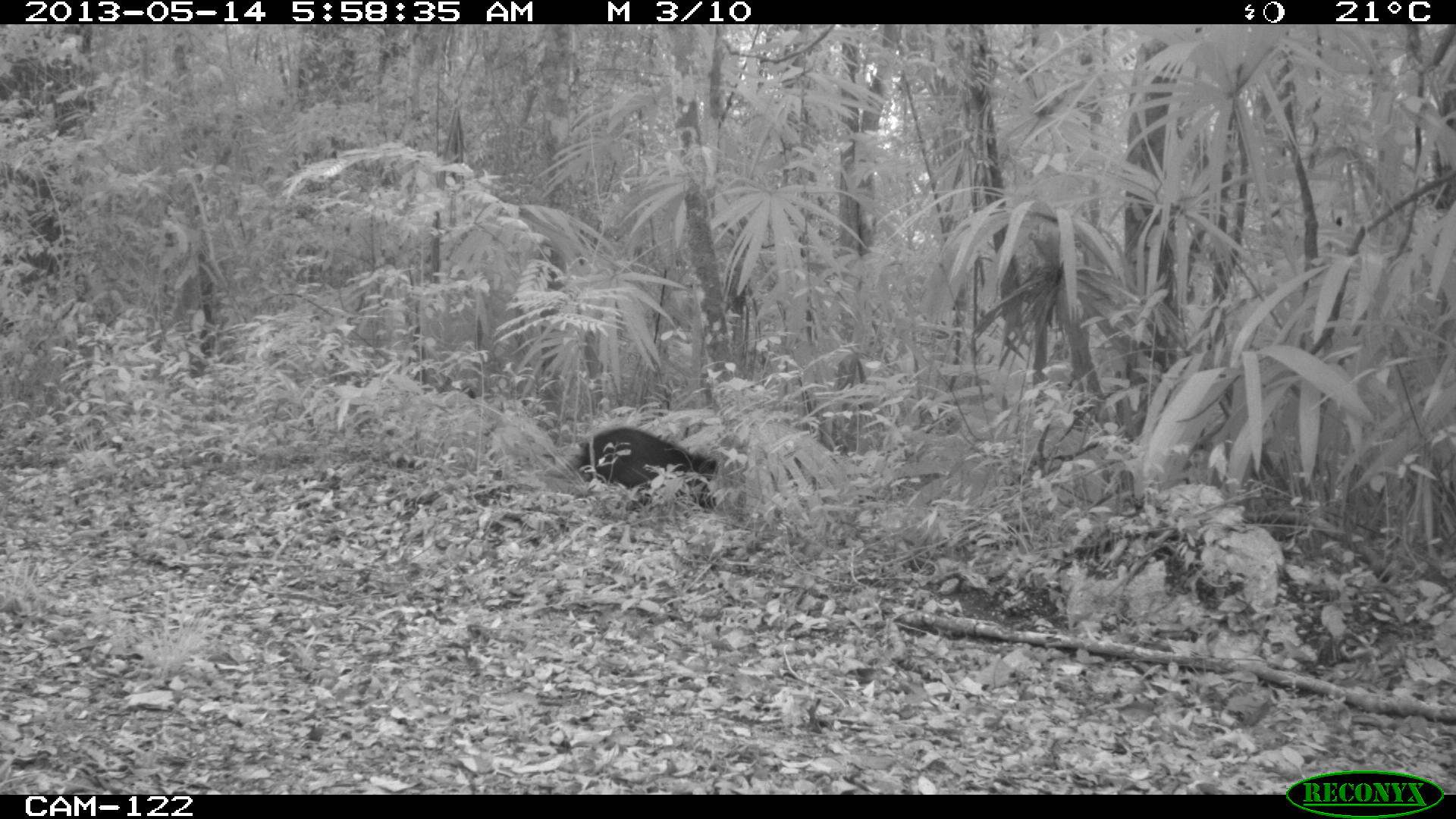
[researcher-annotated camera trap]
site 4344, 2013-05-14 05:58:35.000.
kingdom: Animalia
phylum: Chordata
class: Mammalia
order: Artiodactyla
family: Tayassuidae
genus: Pecari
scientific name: Pecari tajacu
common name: collared peccary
Pecari tajacu (collared peccary), count 1.